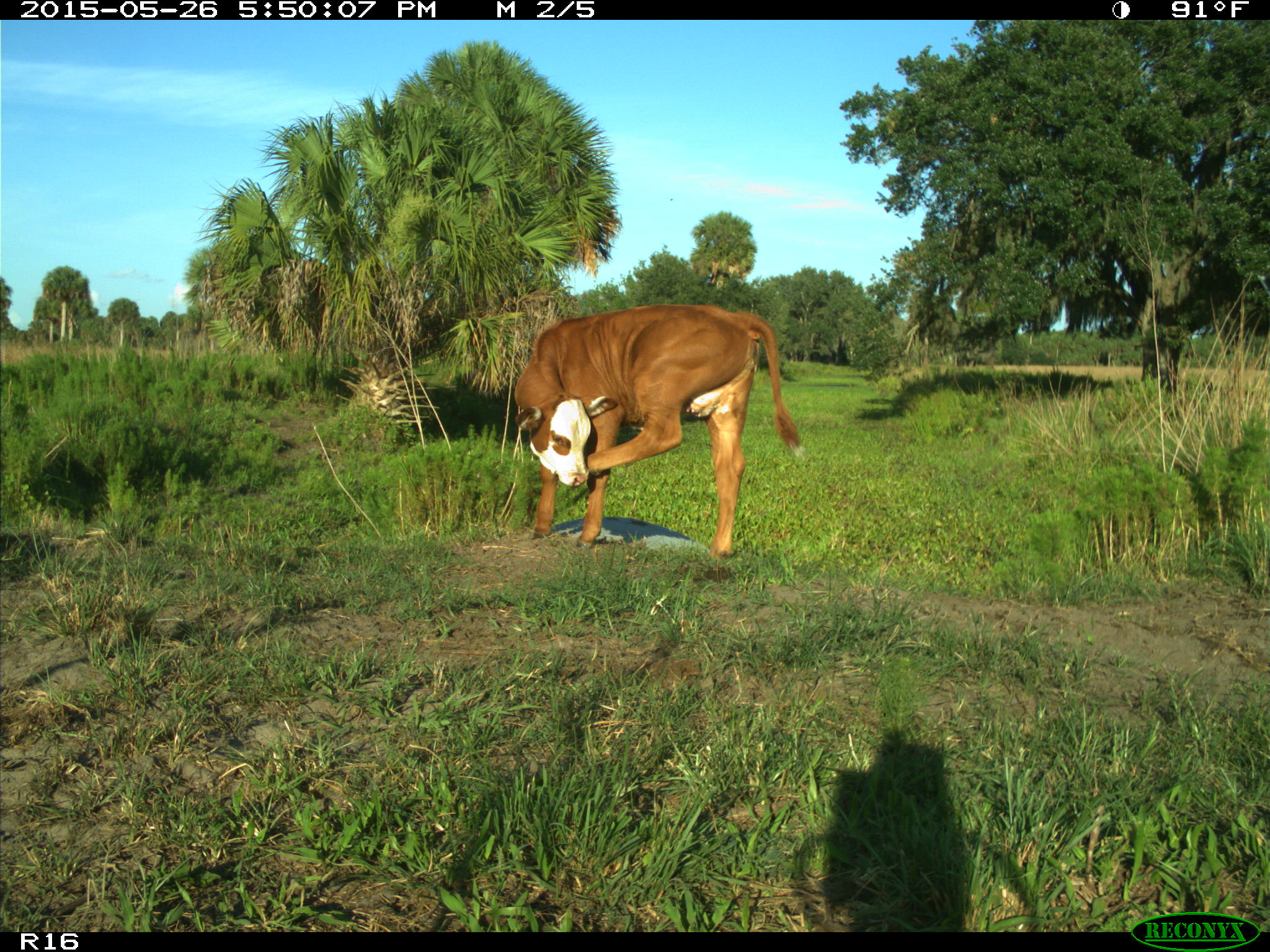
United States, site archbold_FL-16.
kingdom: Animalia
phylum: Chordata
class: Mammalia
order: Artiodactyla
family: Bovidae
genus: Bos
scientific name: Bos taurus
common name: domestic cow